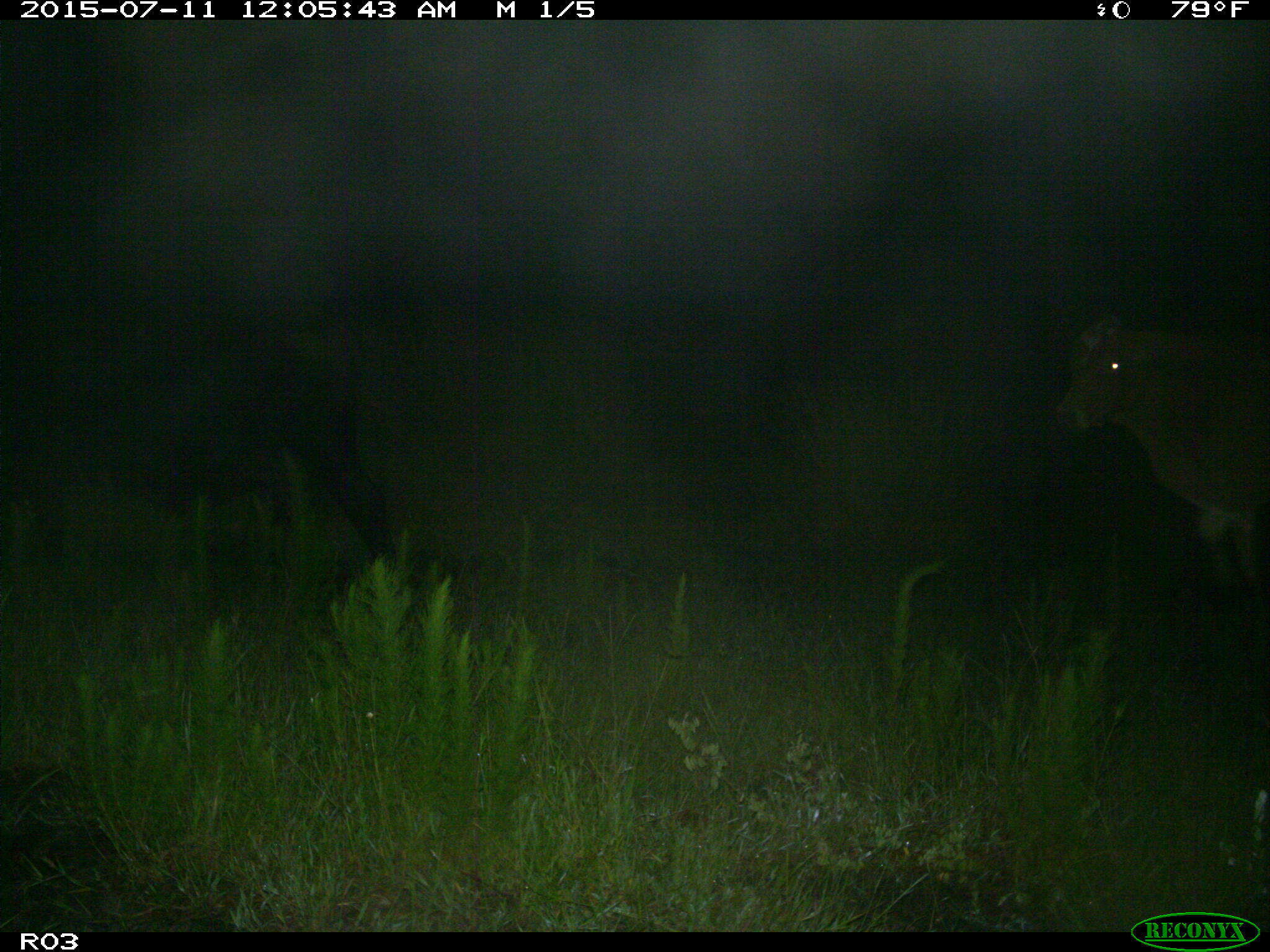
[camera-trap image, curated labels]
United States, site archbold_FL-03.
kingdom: Animalia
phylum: Chordata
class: Mammalia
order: Artiodactyla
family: Bovidae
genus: Bos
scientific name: Bos taurus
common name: domestic cow